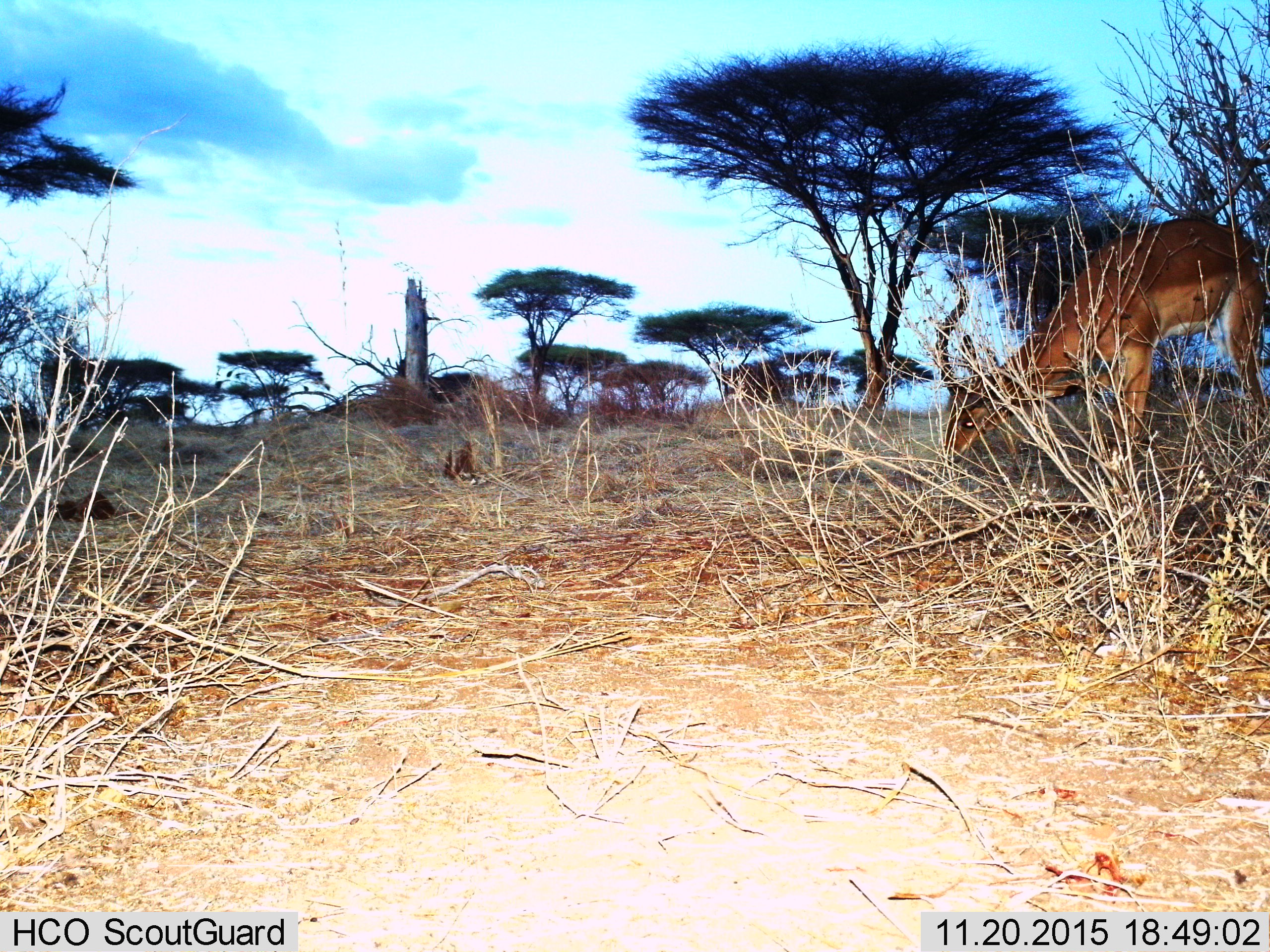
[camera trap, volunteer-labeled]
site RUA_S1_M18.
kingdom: Animalia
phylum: Chordata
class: Mammalia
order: Artiodactyla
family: Bovidae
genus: Aepyceros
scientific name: Aepyceros melampus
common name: impala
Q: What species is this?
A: Impala (Aepyceros melampus).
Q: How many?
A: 1.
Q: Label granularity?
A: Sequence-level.